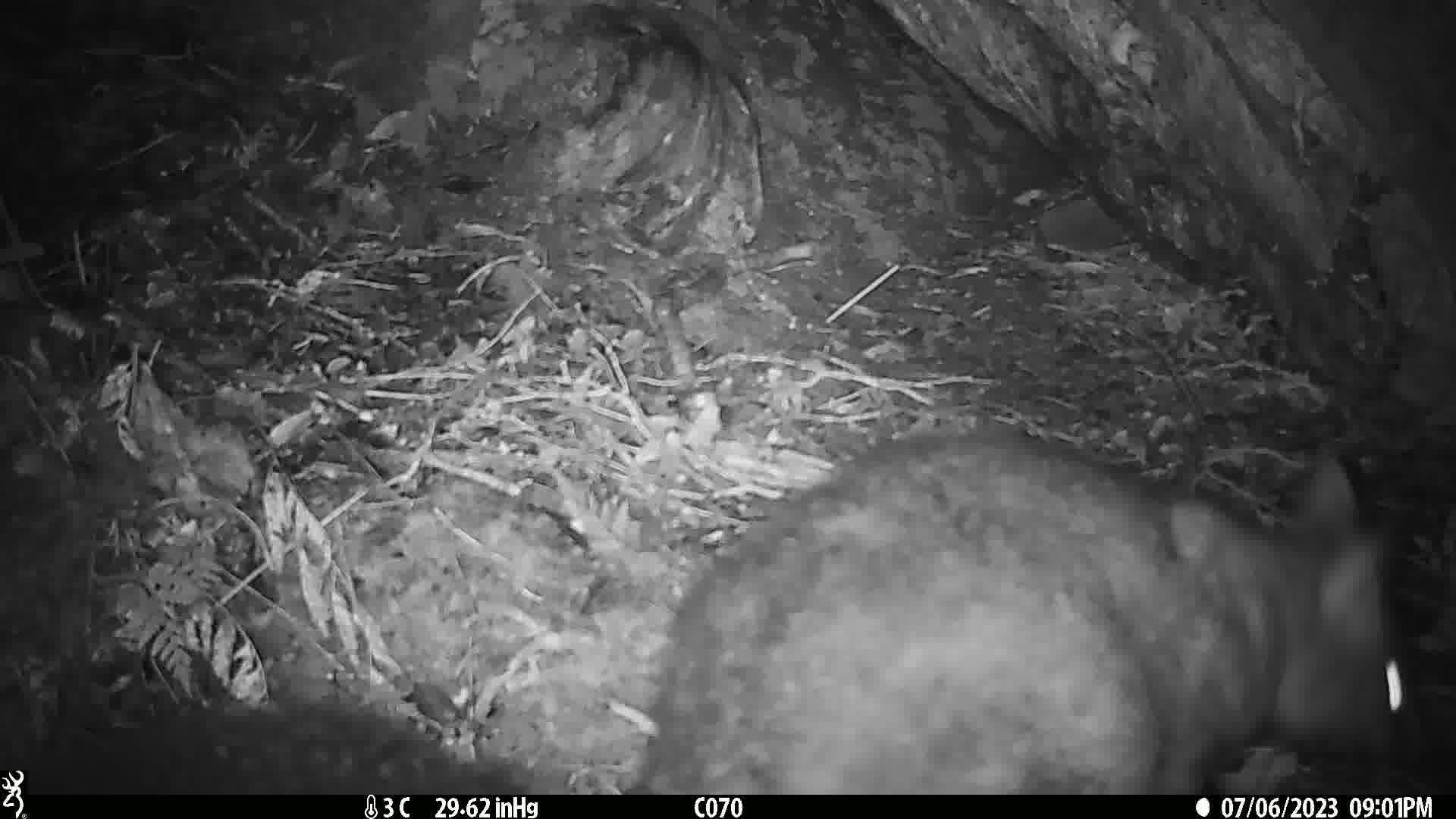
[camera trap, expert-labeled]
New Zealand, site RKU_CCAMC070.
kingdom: Animalia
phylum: Chordata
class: Mammalia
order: Diprotodontia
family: Phalangeridae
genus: Trichosurus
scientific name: Trichosurus vulpecula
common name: common brushtail possum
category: possum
Possum (common brushtail possum) (Trichosurus vulpecula).